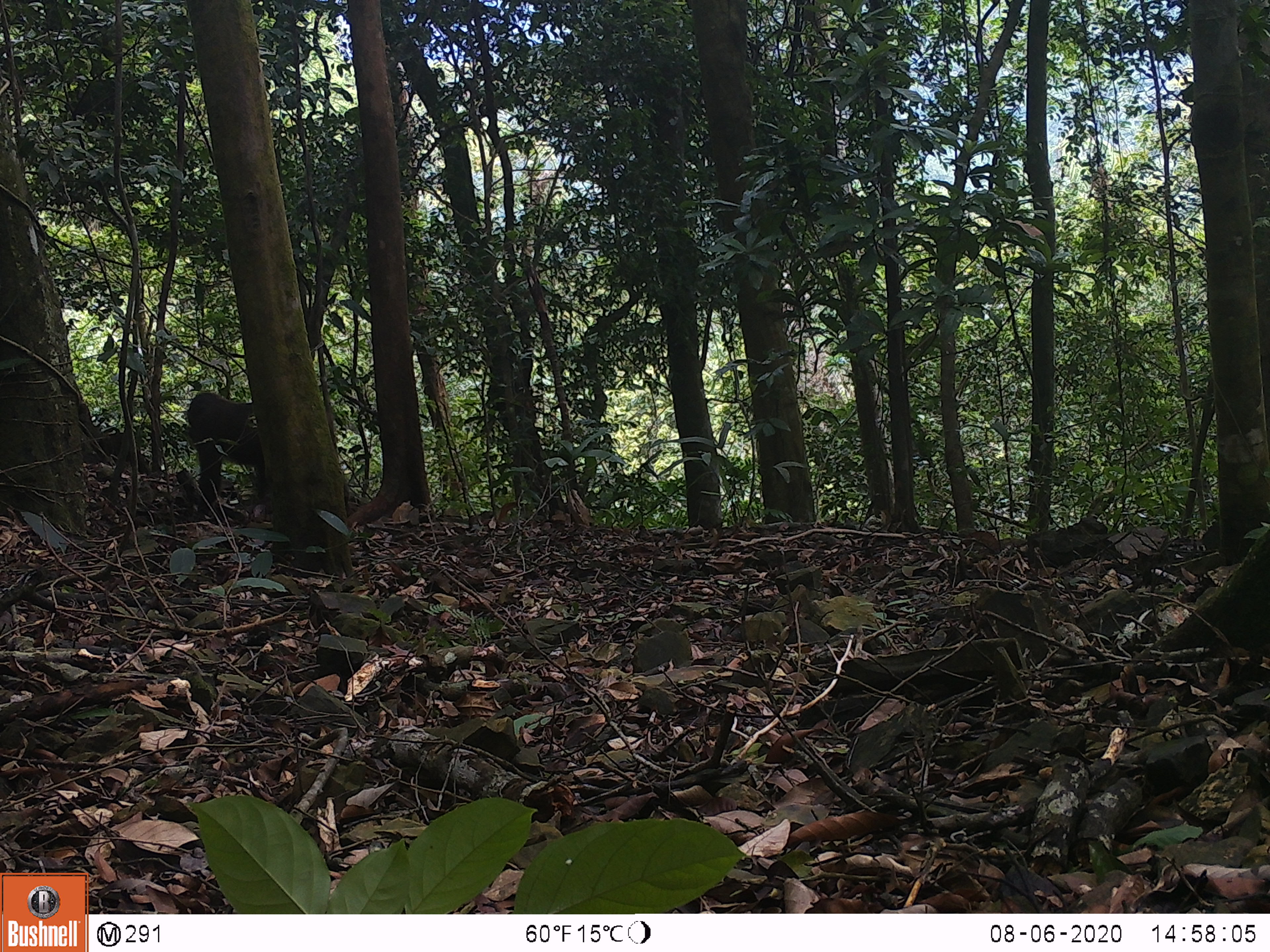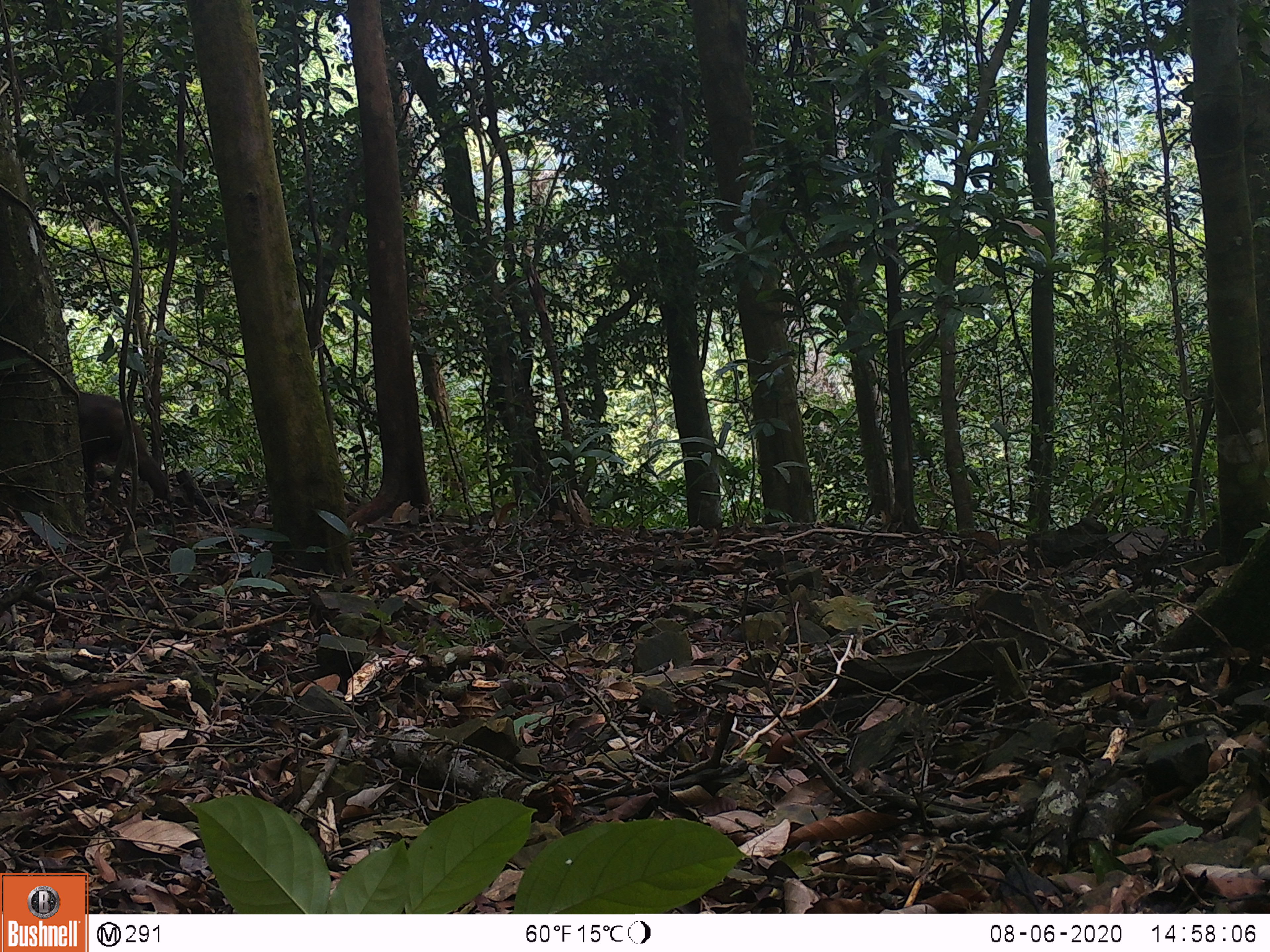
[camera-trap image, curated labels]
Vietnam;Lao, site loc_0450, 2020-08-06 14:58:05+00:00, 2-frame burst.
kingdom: Animalia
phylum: Chordata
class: Mammalia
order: Primates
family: Cercopithecidae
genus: Macaca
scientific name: Macaca arctoides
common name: stump-tailed macaque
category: stump tailed macaque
Stump tailed macaque (stump-tailed macaque) (Macaca arctoides). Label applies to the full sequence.